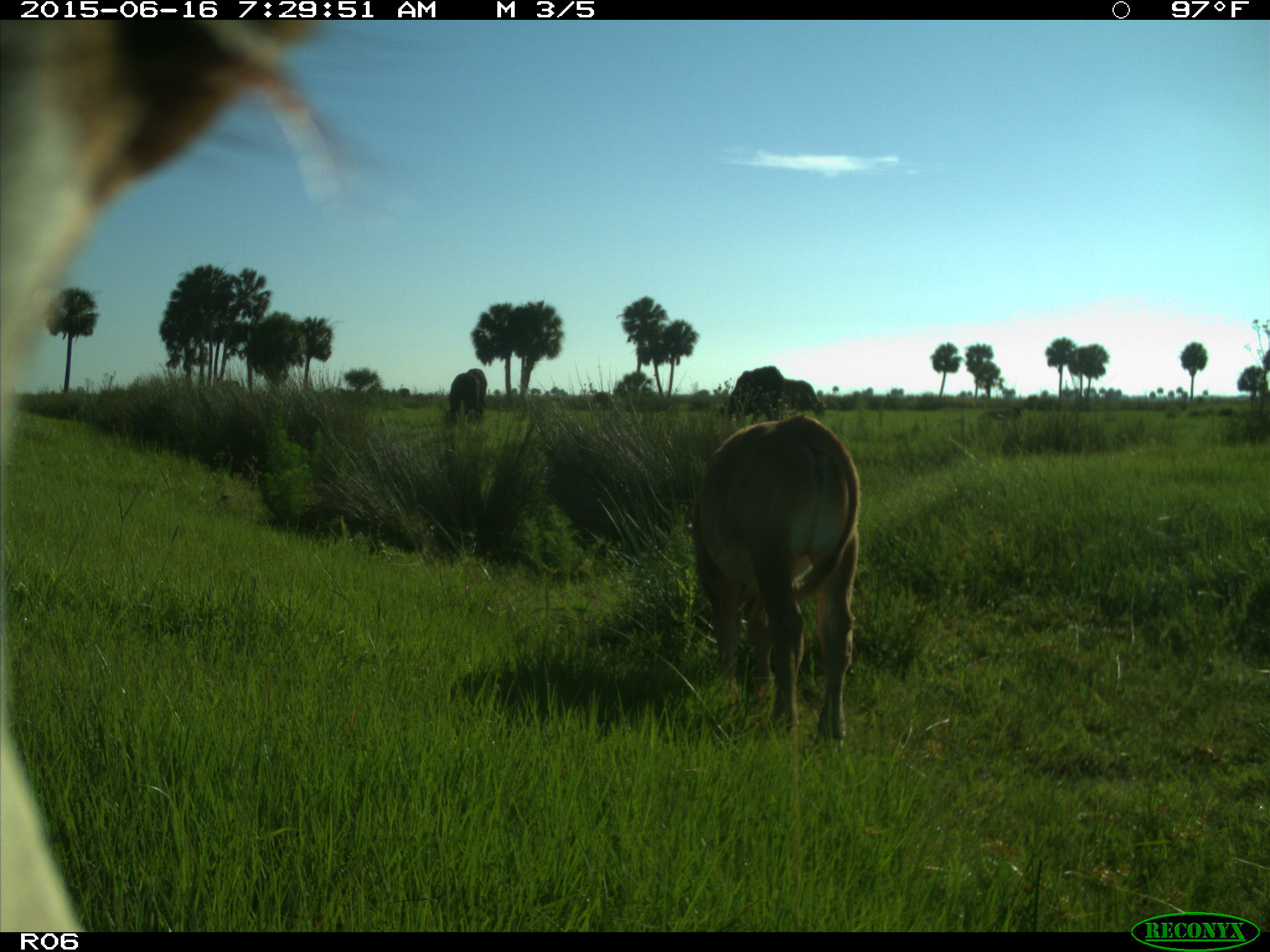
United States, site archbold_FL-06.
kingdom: Animalia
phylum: Chordata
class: Mammalia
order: Artiodactyla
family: Bovidae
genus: Bos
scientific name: Bos taurus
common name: domestic cow